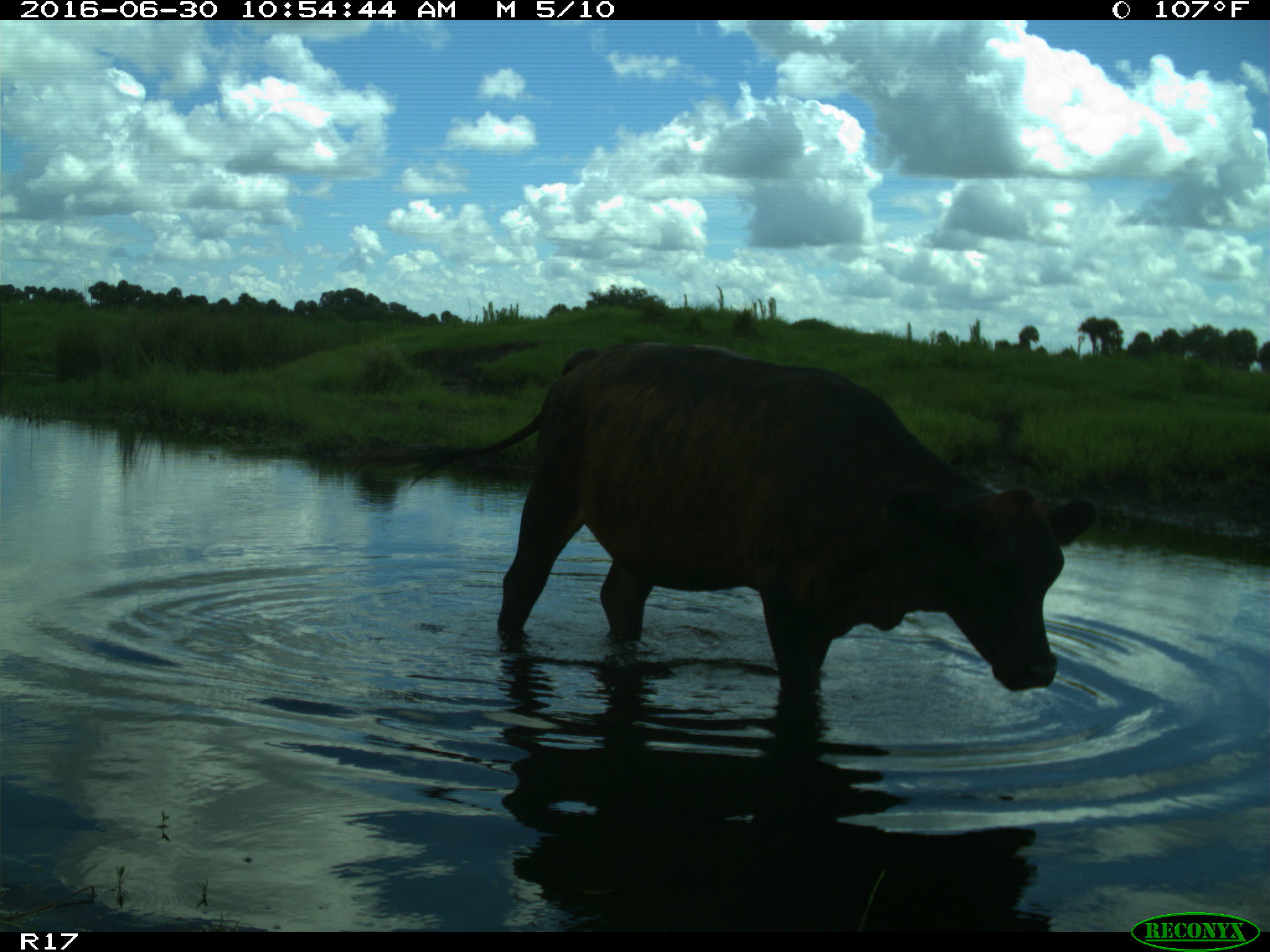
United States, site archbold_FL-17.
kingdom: Animalia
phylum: Chordata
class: Mammalia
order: Artiodactyla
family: Bovidae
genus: Bos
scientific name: Bos taurus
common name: domestic cow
Bos taurus (domestic cow).